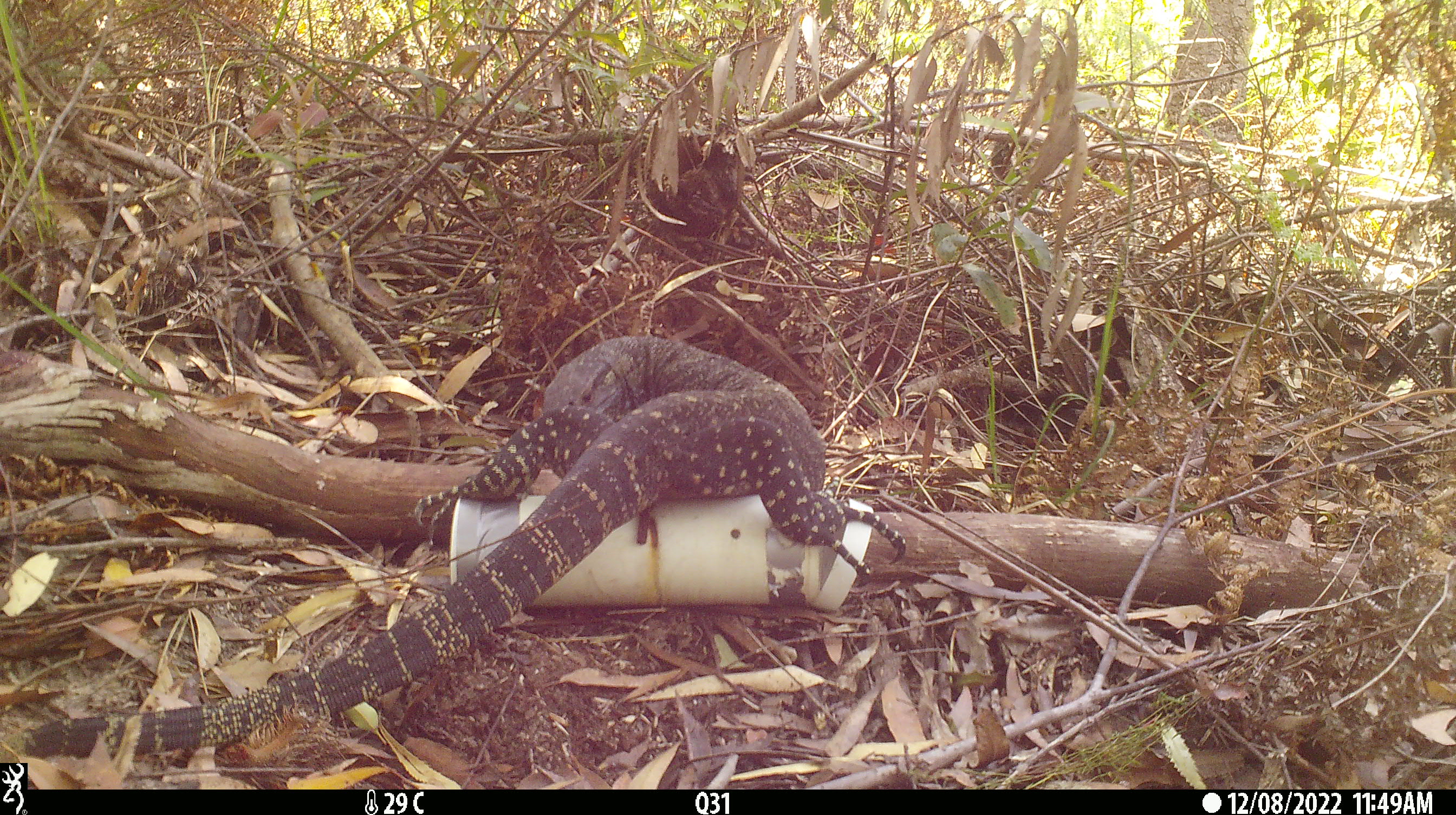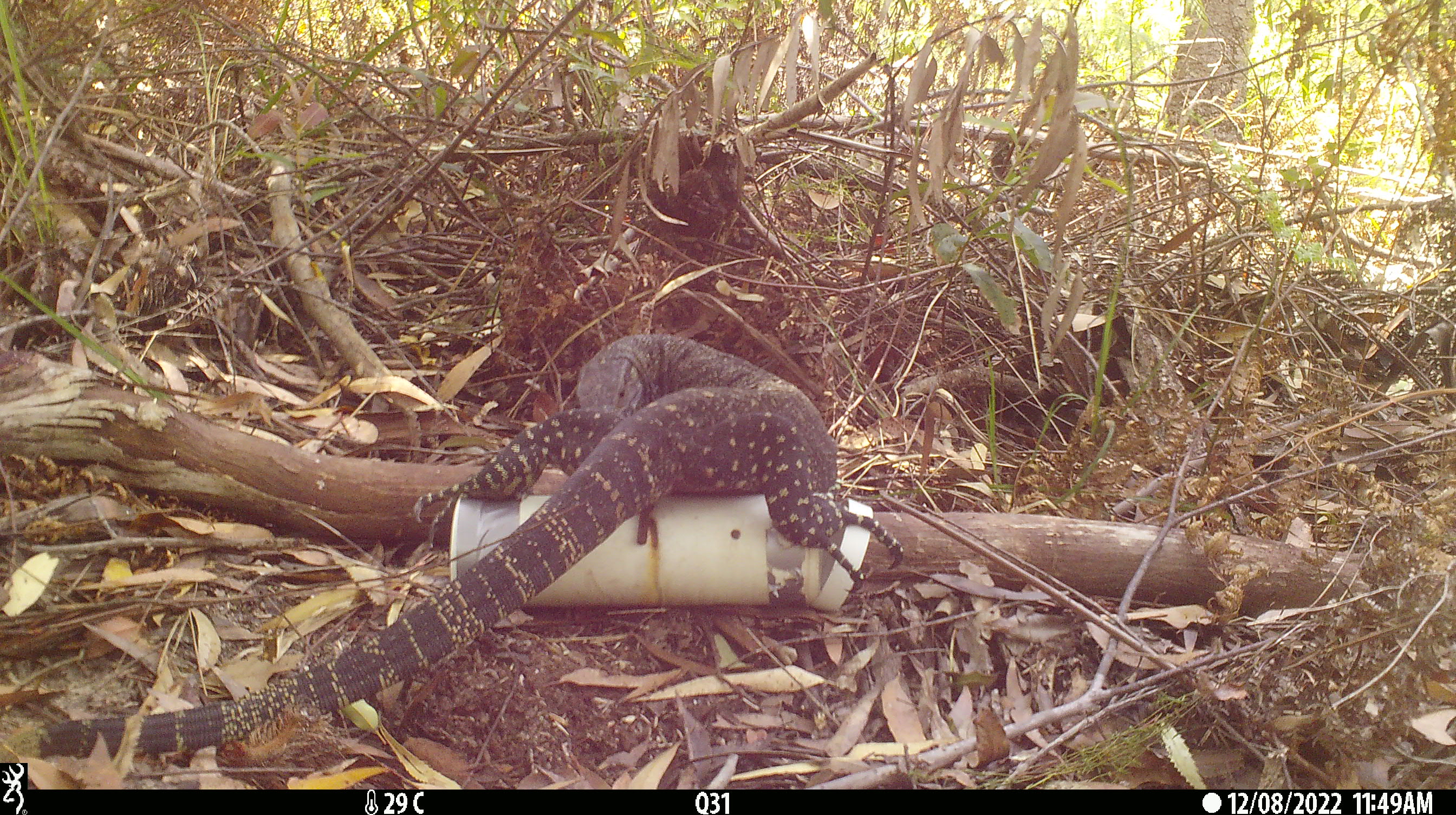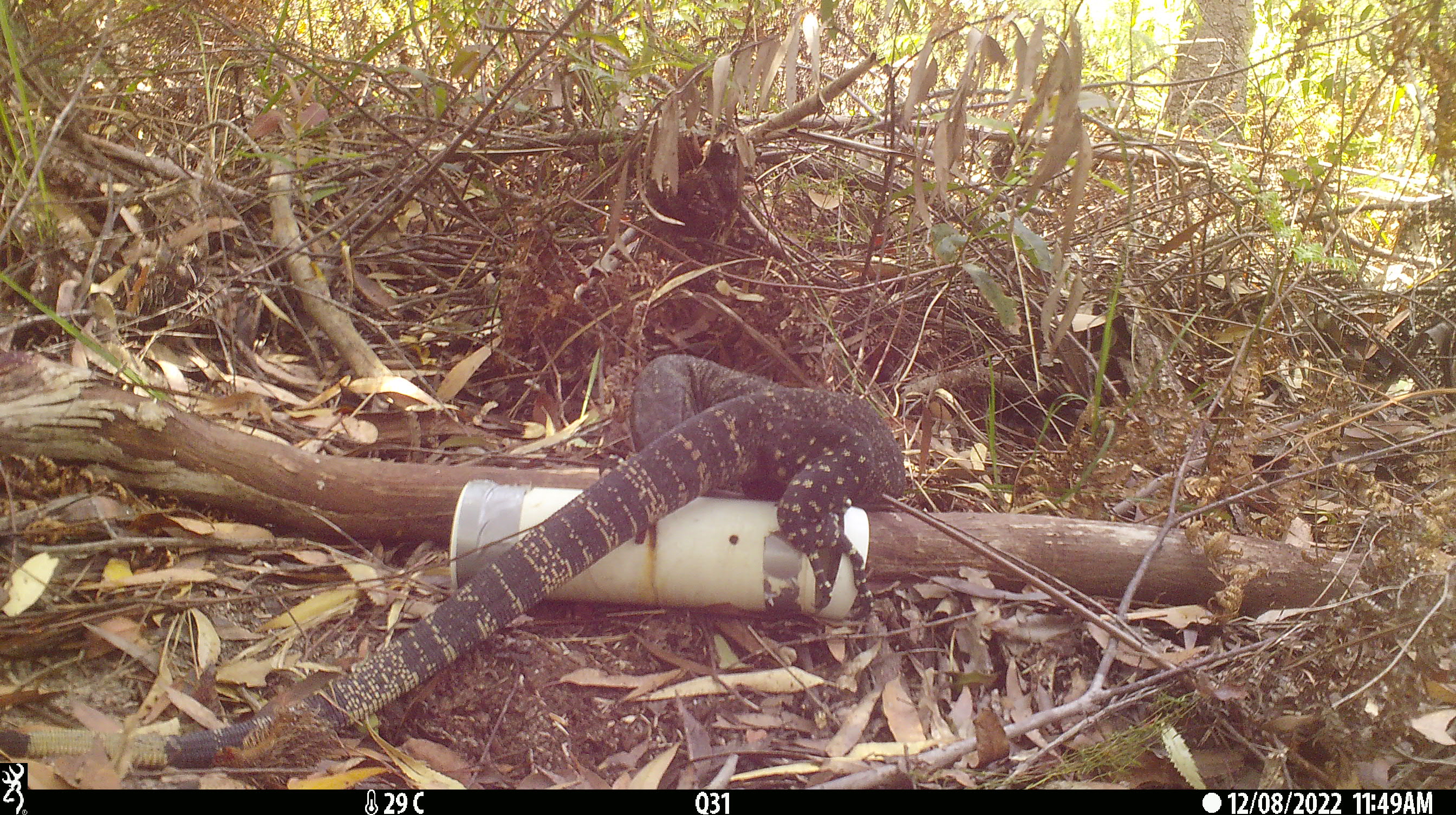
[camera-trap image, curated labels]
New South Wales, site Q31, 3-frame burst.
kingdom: Animalia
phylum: Chordata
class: Reptilia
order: Squamata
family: Varanidae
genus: Varanus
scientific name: Varanus varius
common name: lace monitor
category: goanna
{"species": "goanna (lace monitor) (Varanus varius)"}